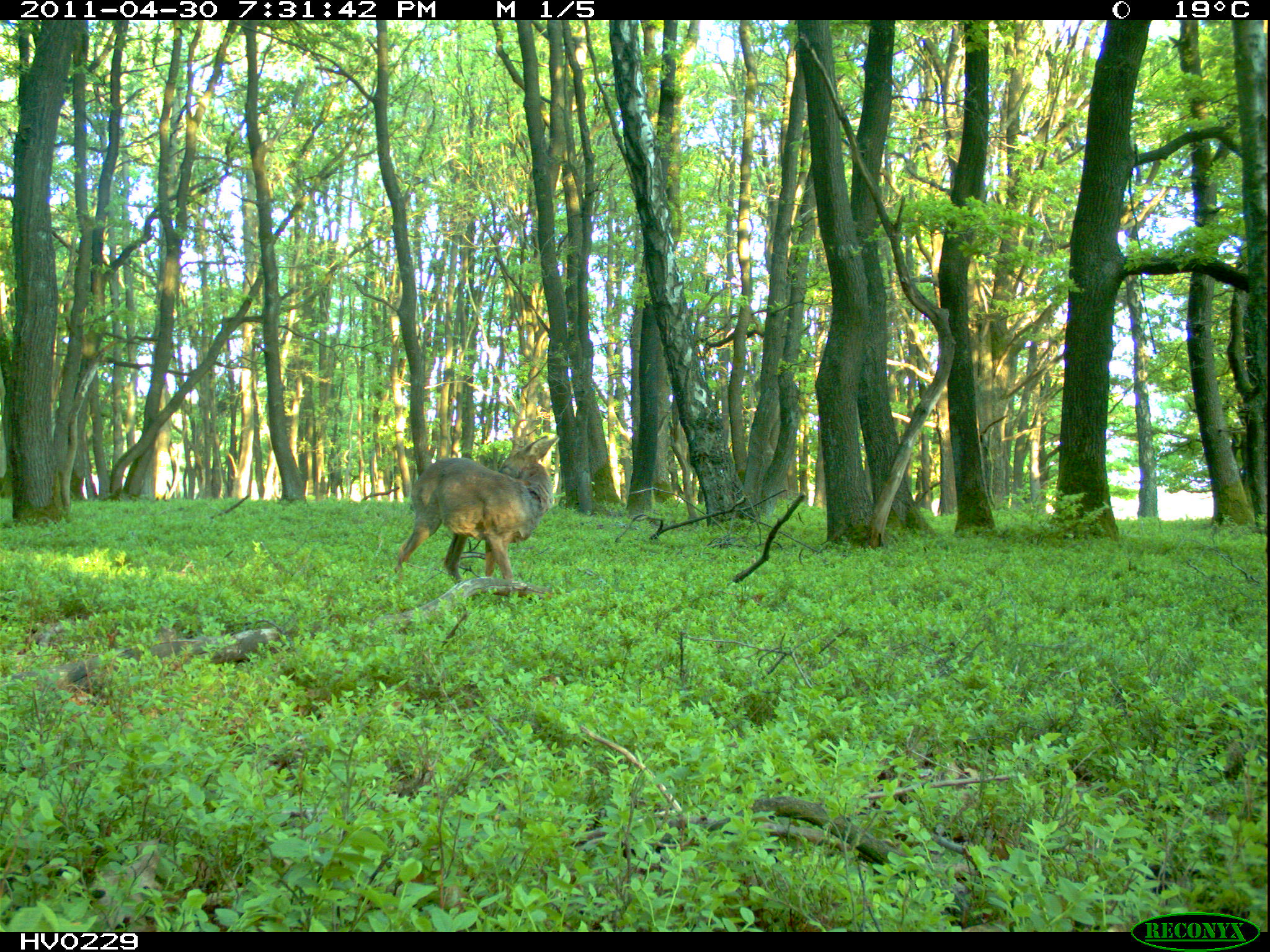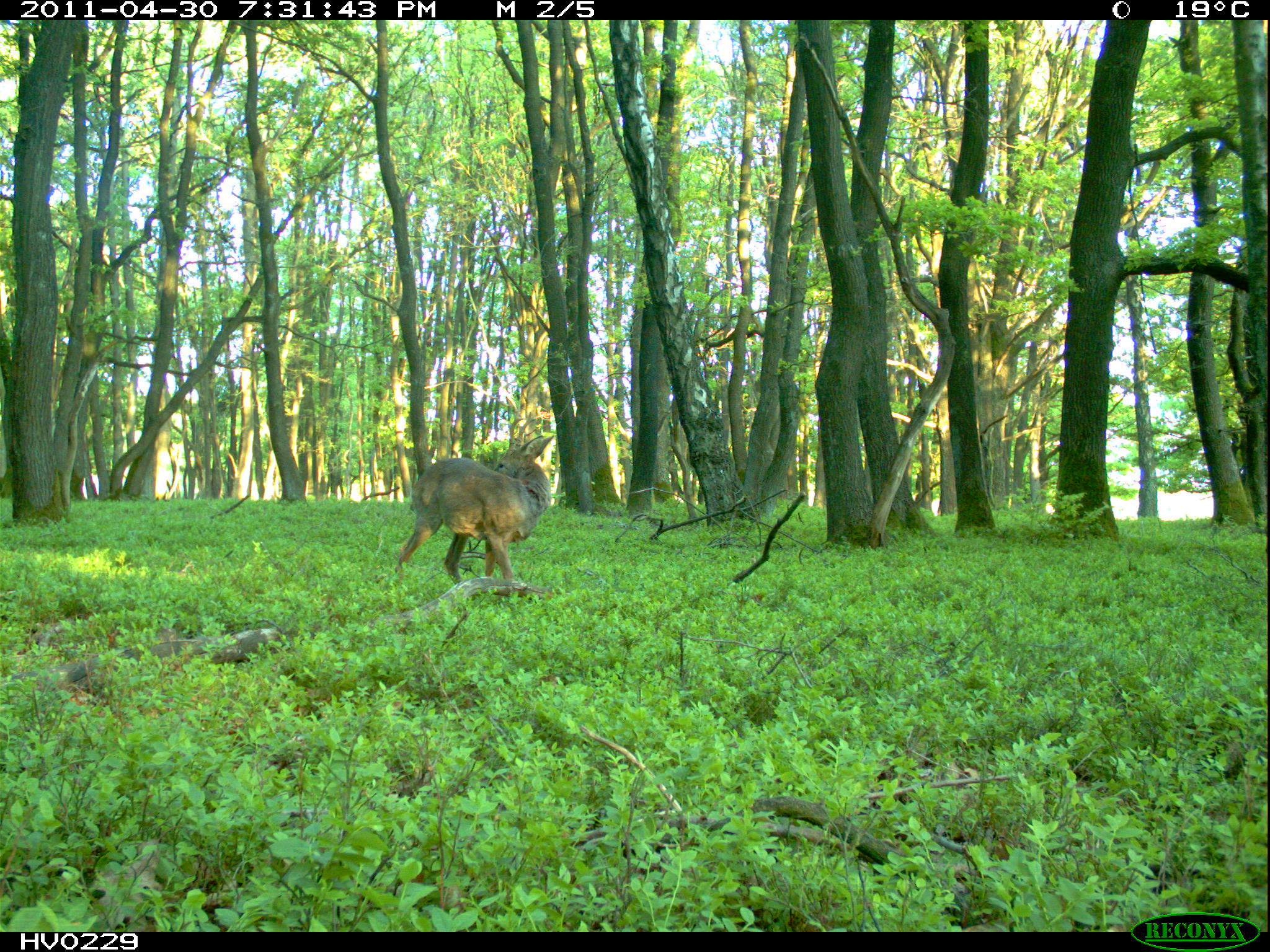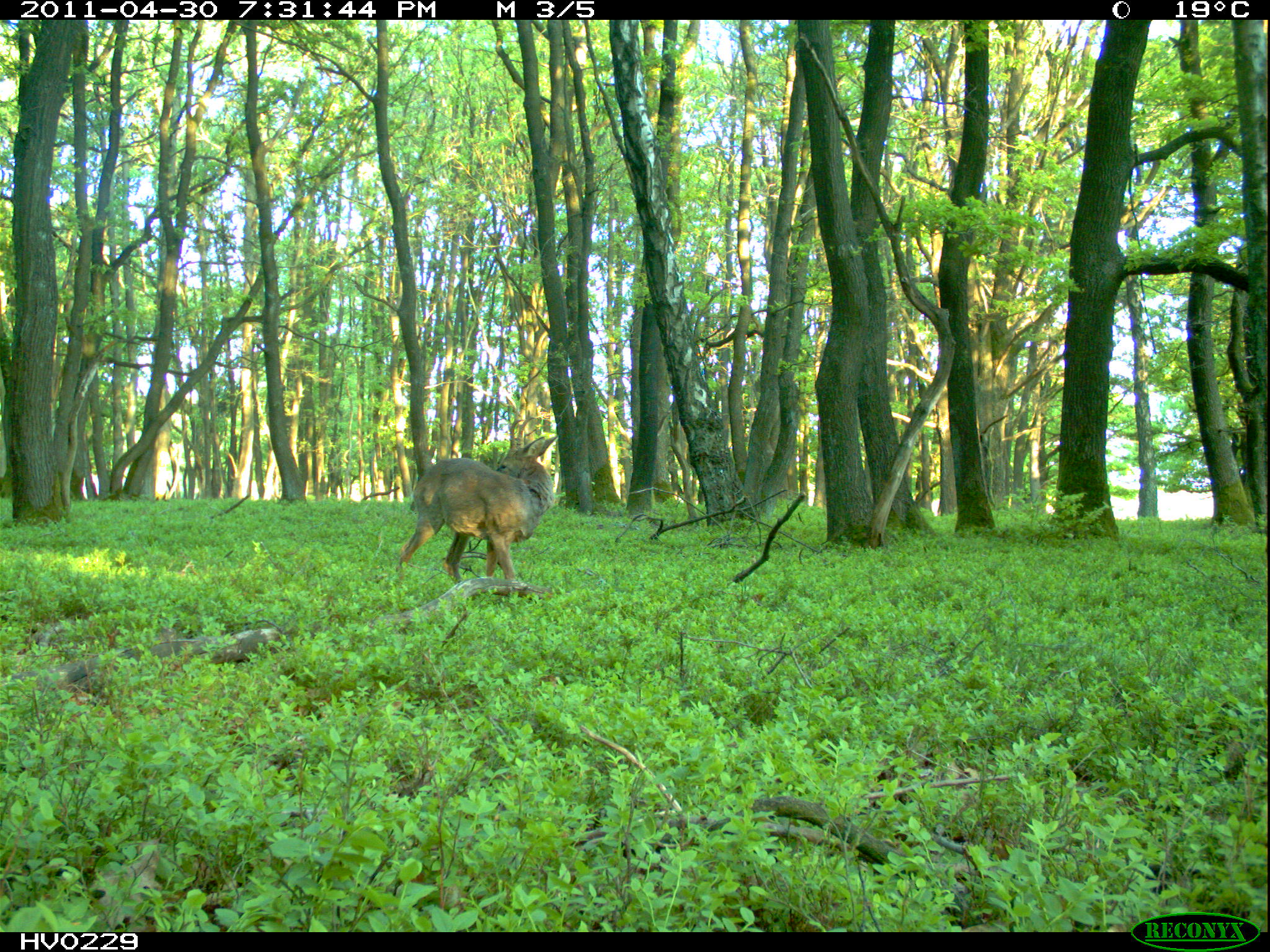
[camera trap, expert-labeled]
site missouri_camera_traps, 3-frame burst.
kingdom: Animalia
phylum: Chordata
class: Mammalia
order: Artiodactyla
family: Cervidae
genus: Capreolus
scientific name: Capreolus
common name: roe deer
Roe deer (Capreolus). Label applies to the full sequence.